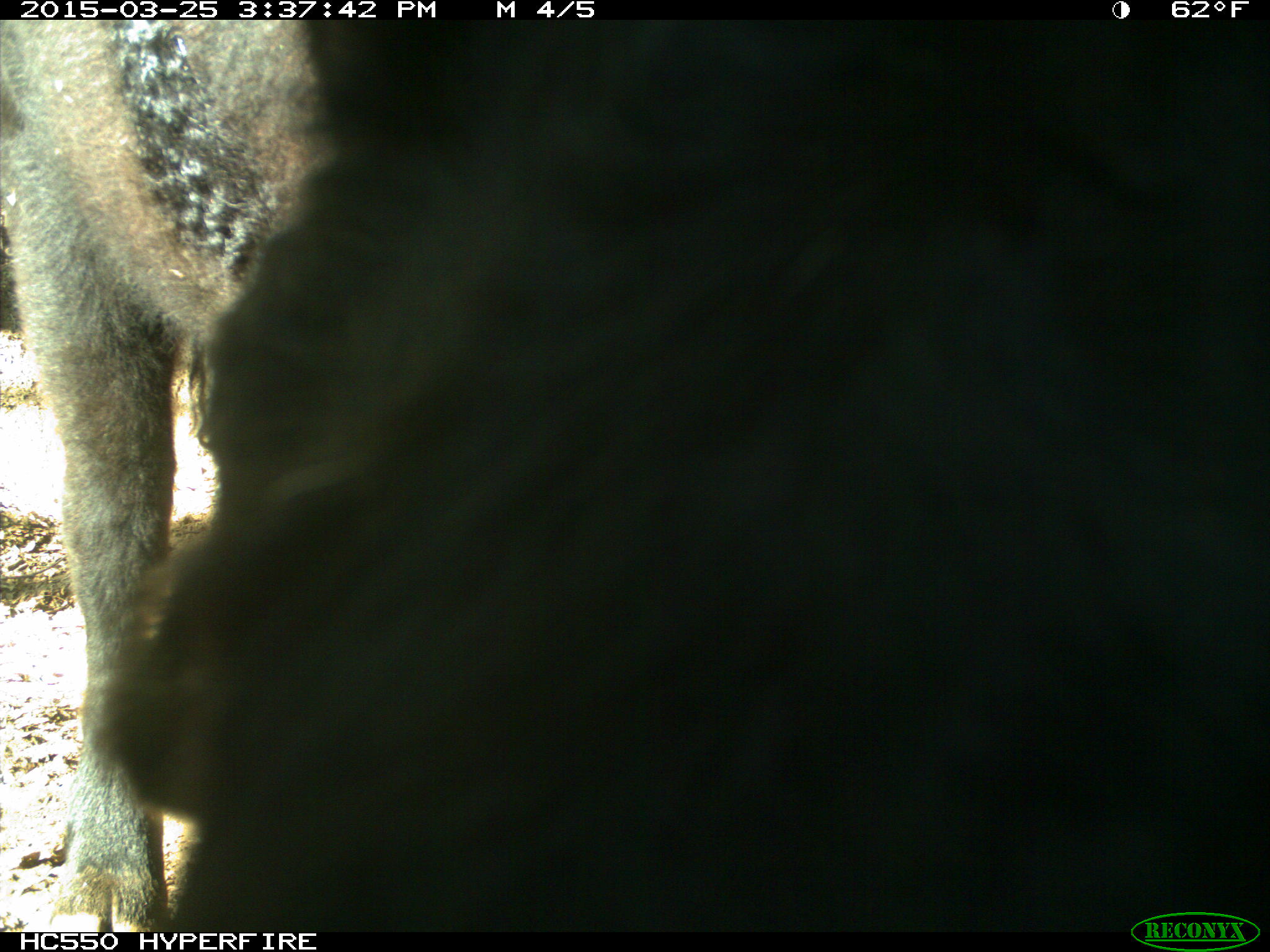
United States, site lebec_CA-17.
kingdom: Animalia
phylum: Chordata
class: Mammalia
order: Artiodactyla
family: Bovidae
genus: Bos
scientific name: Bos taurus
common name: domestic cow